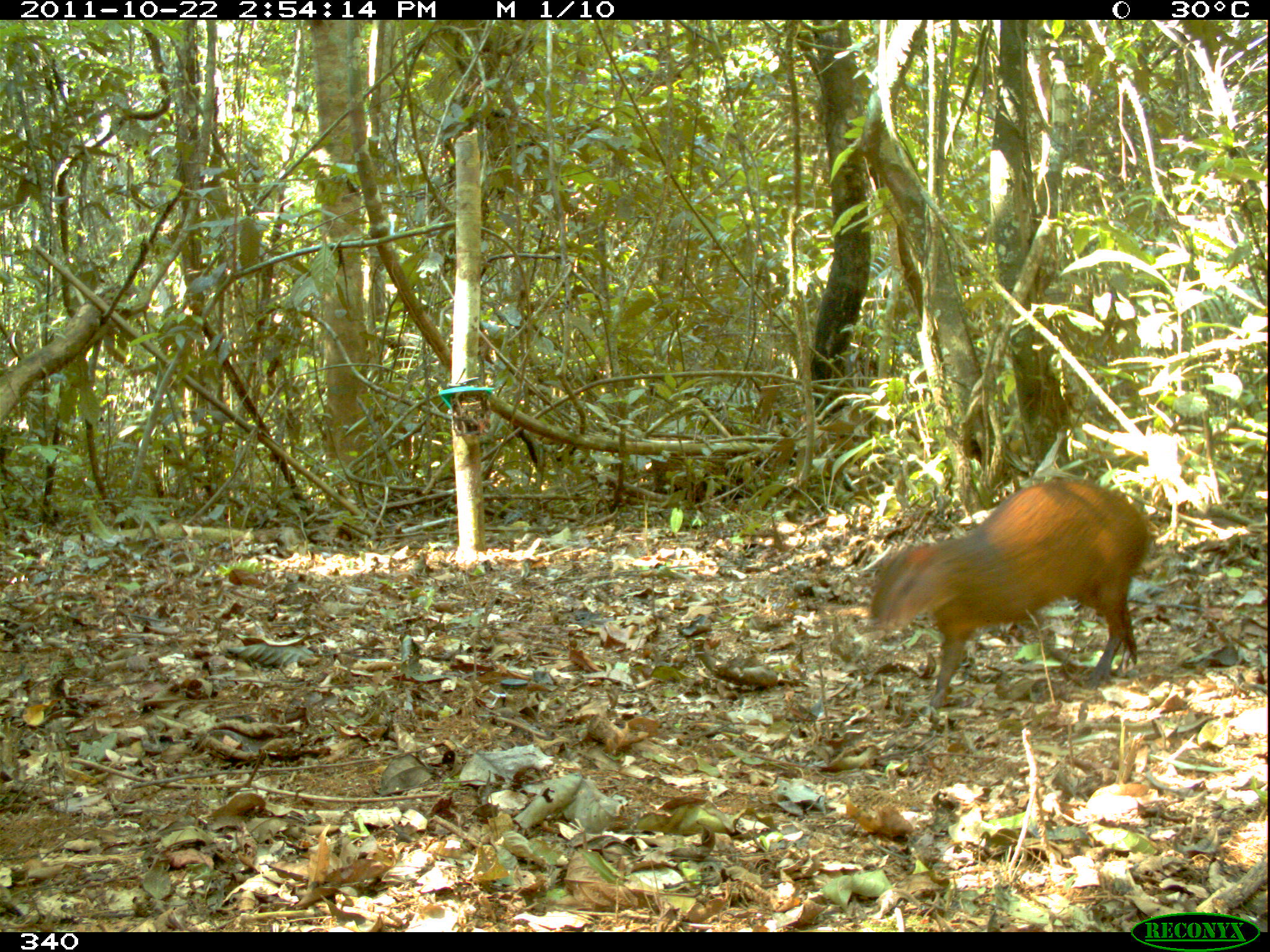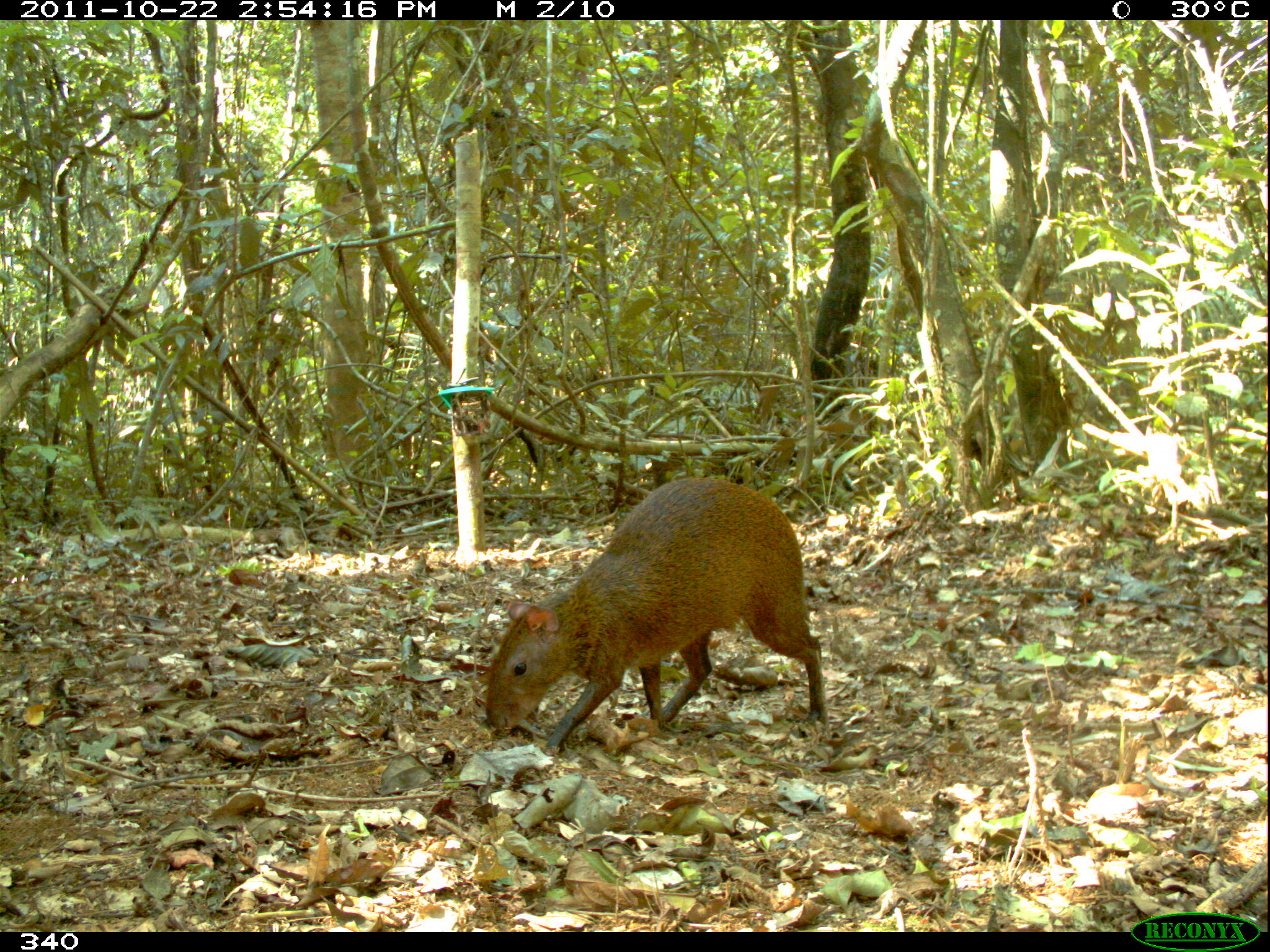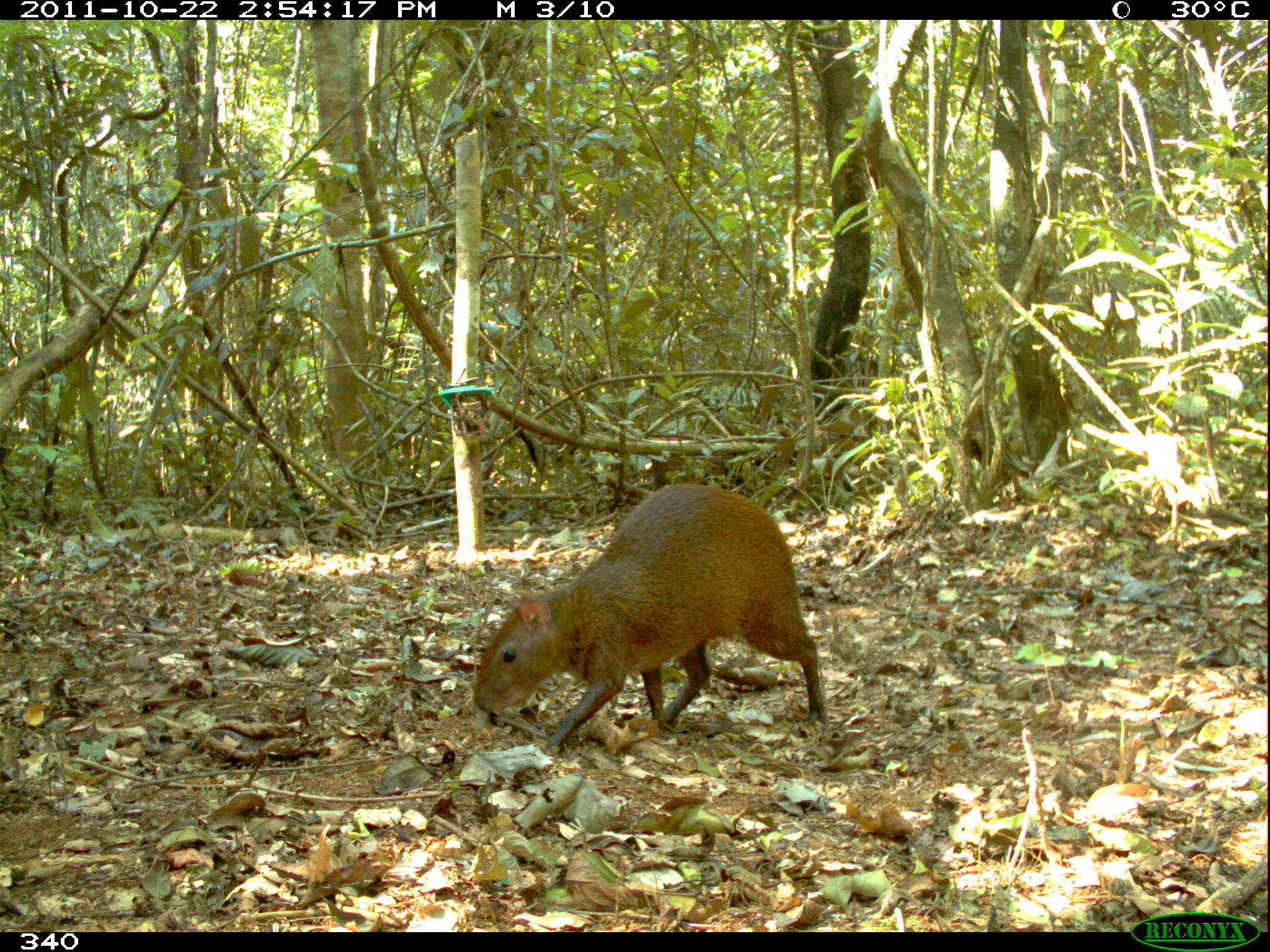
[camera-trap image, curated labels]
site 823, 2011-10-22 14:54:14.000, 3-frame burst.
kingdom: Animalia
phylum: Chordata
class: Mammalia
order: Rodentia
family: Dasyproctidae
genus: Dasyprocta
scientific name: Dasyprocta punctata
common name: central american agouti